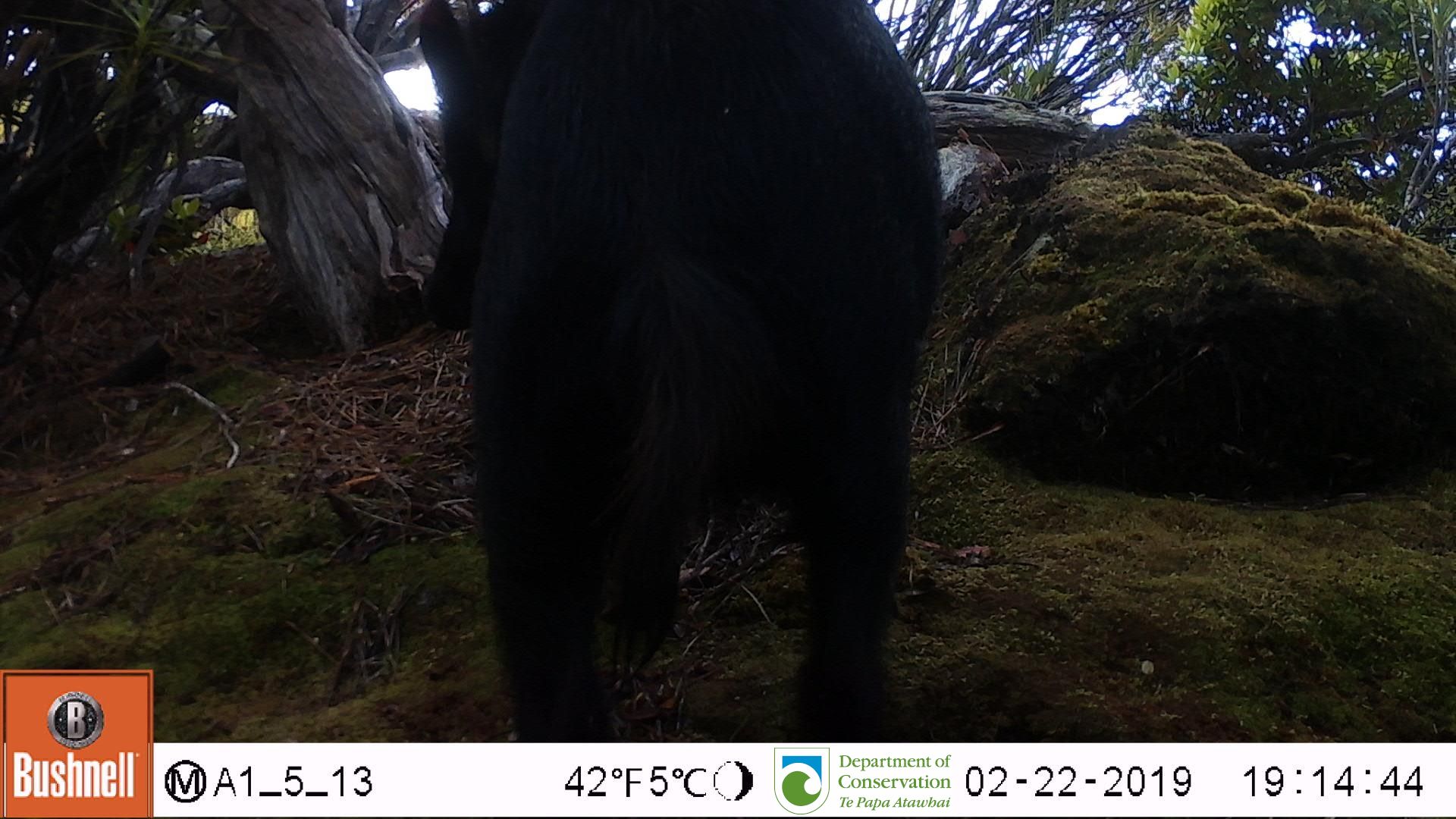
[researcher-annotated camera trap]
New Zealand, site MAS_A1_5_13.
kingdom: Animalia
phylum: Chordata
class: Mammalia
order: Artiodactyla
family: Suidae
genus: Sus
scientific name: Sus scrofa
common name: pig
Pig (Sus scrofa).